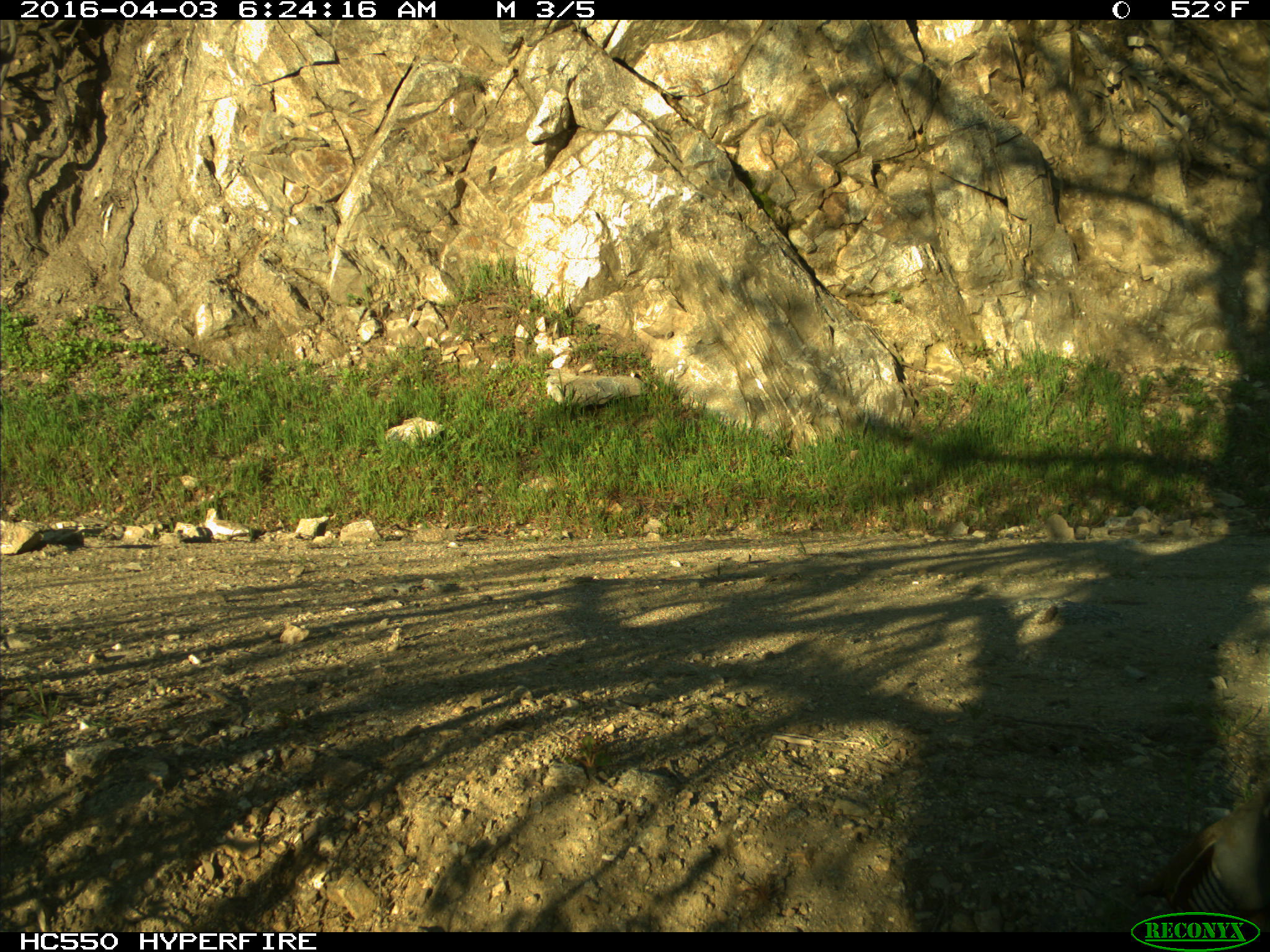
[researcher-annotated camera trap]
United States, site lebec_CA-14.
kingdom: Animalia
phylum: Chordata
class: Aves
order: Galliformes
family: Odontophoridae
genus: Callipepla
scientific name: Callipepla californica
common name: california quail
Callipepla californica (california quail).